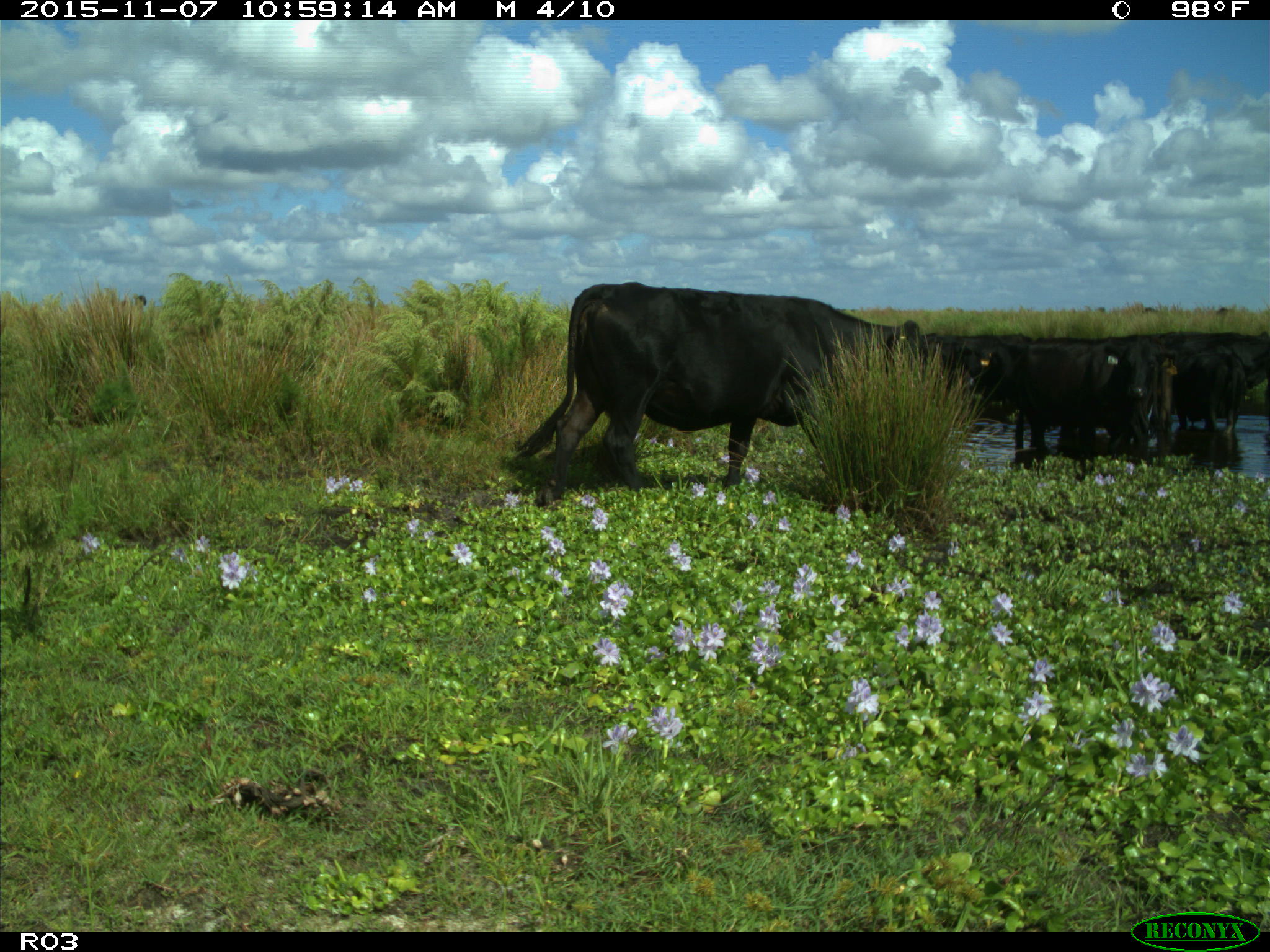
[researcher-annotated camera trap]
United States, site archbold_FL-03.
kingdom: Animalia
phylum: Chordata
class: Mammalia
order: Artiodactyla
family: Bovidae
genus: Bos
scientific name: Bos taurus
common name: domestic cow